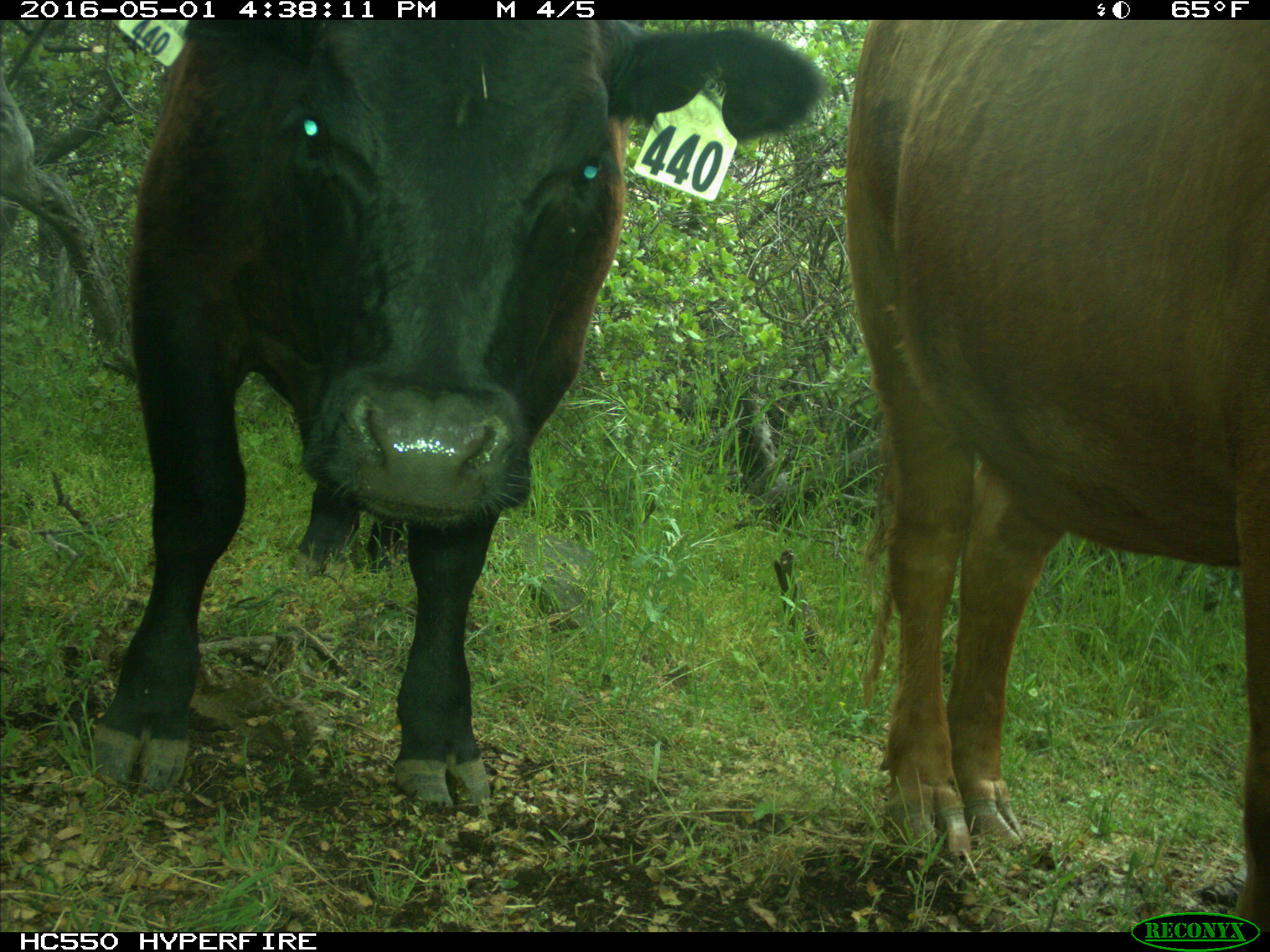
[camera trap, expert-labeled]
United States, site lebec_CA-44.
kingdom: Animalia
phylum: Chordata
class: Mammalia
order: Artiodactyla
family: Bovidae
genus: Bos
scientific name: Bos taurus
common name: domestic cow